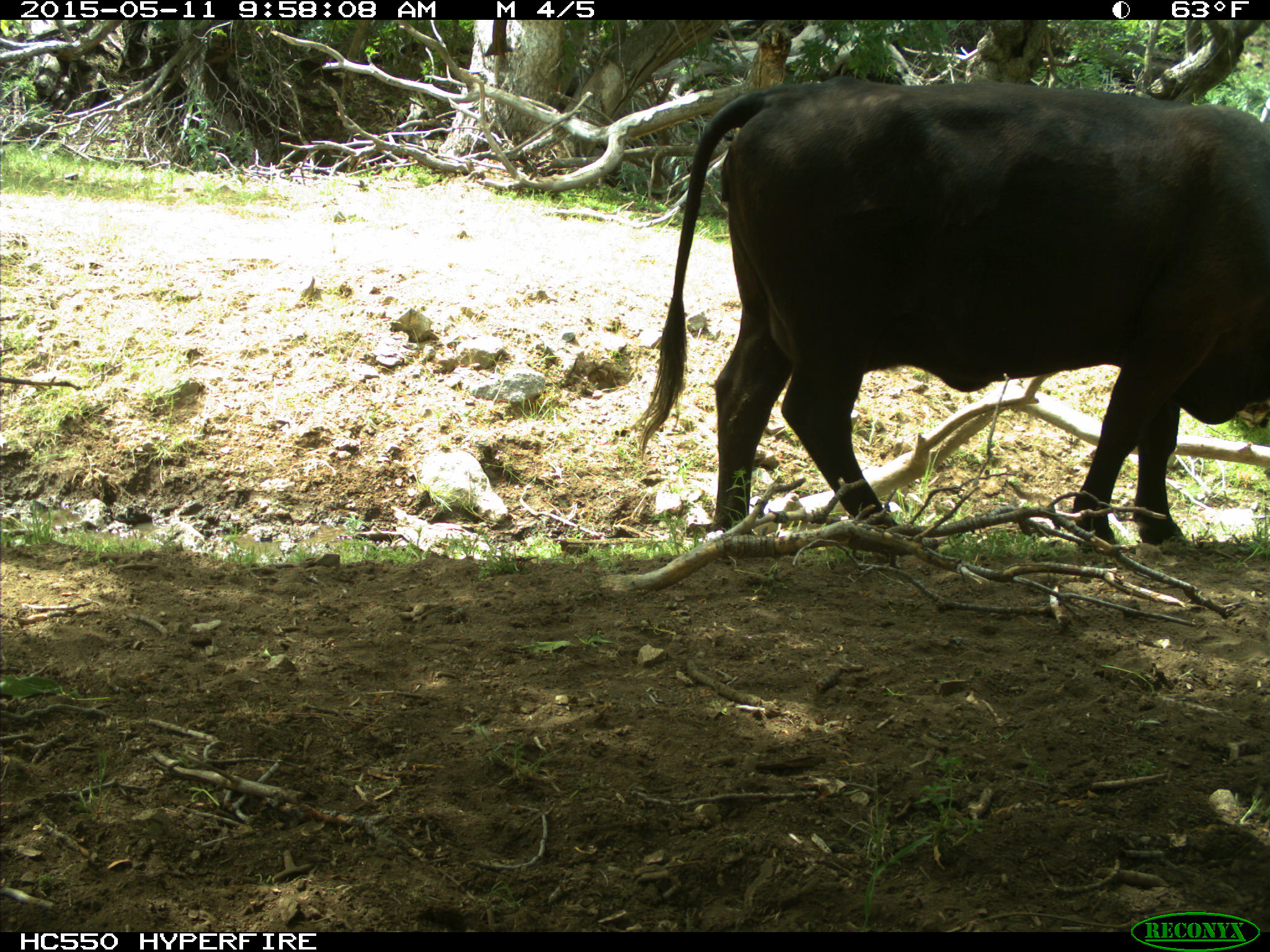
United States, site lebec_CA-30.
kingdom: Animalia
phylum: Chordata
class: Mammalia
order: Artiodactyla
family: Bovidae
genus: Bos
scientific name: Bos taurus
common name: domestic cow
Bos taurus (domestic cow).